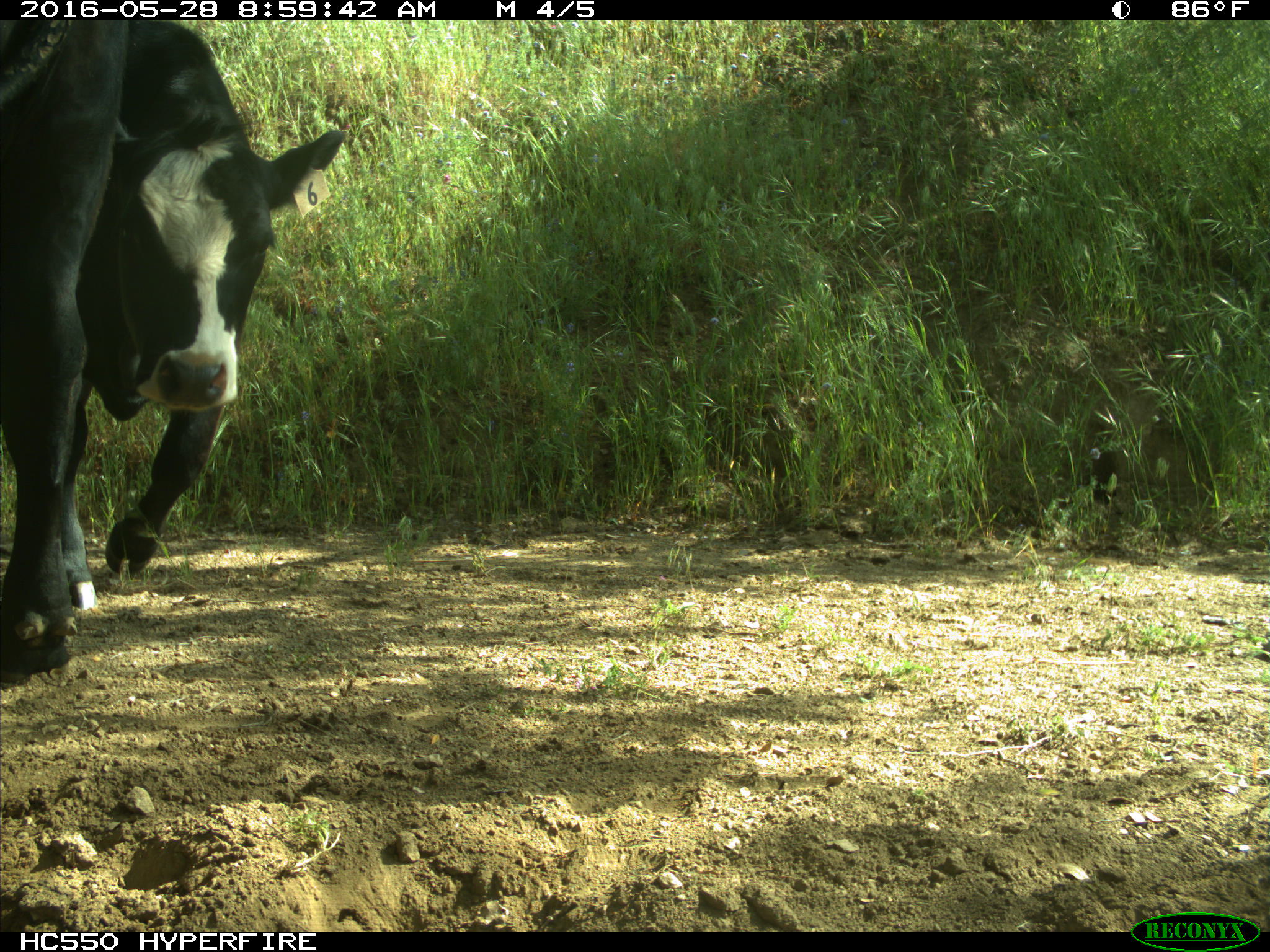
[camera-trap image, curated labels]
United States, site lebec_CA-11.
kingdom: Animalia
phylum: Chordata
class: Mammalia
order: Artiodactyla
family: Bovidae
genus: Bos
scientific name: Bos taurus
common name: domestic cow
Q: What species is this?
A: Bos taurus (domestic cow).